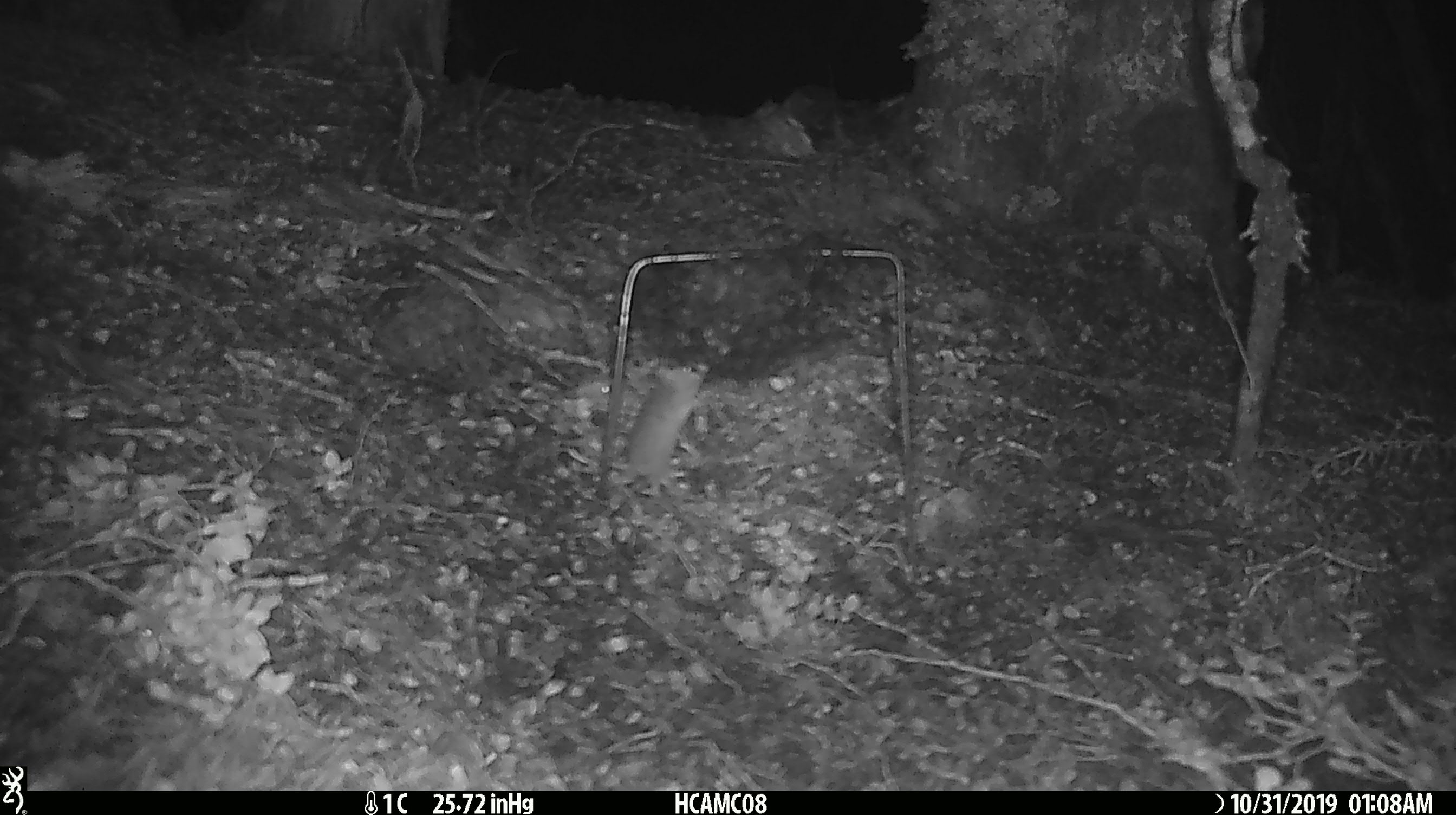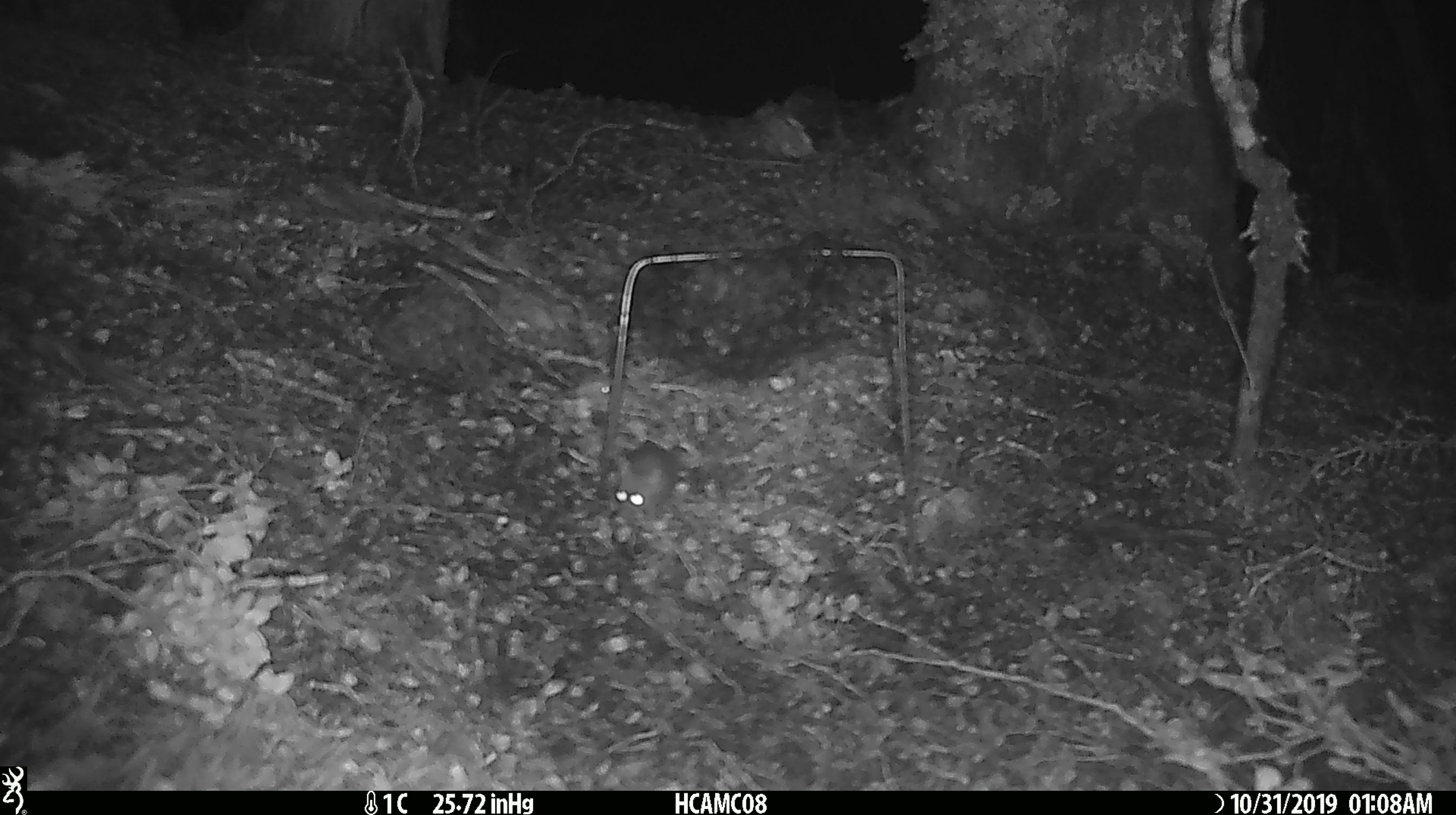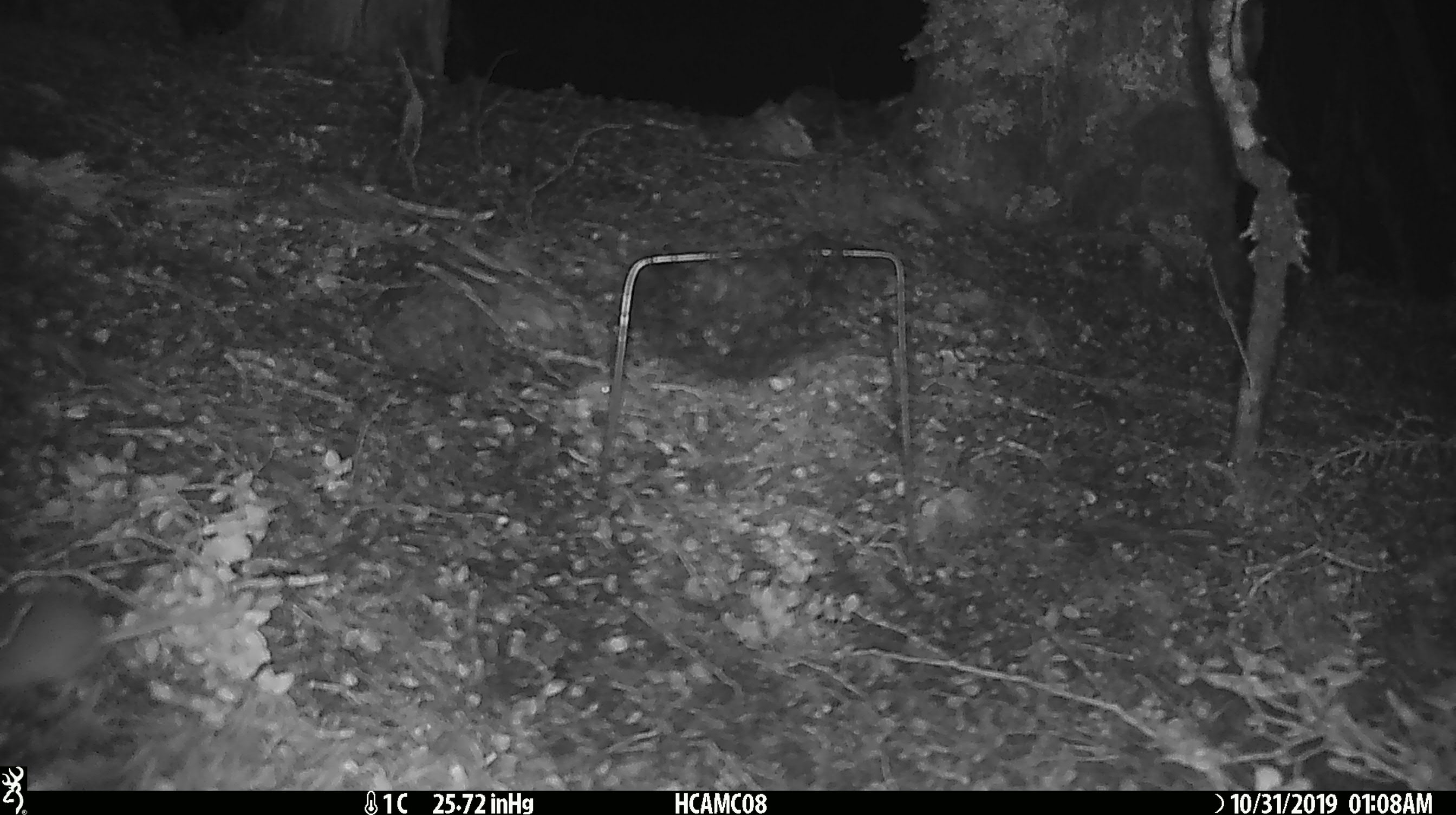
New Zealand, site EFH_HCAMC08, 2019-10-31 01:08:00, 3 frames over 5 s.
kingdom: Animalia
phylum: Chordata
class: Mammalia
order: Rodentia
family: Muridae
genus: Mus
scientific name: Mus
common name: mouse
Mouse (Mus).